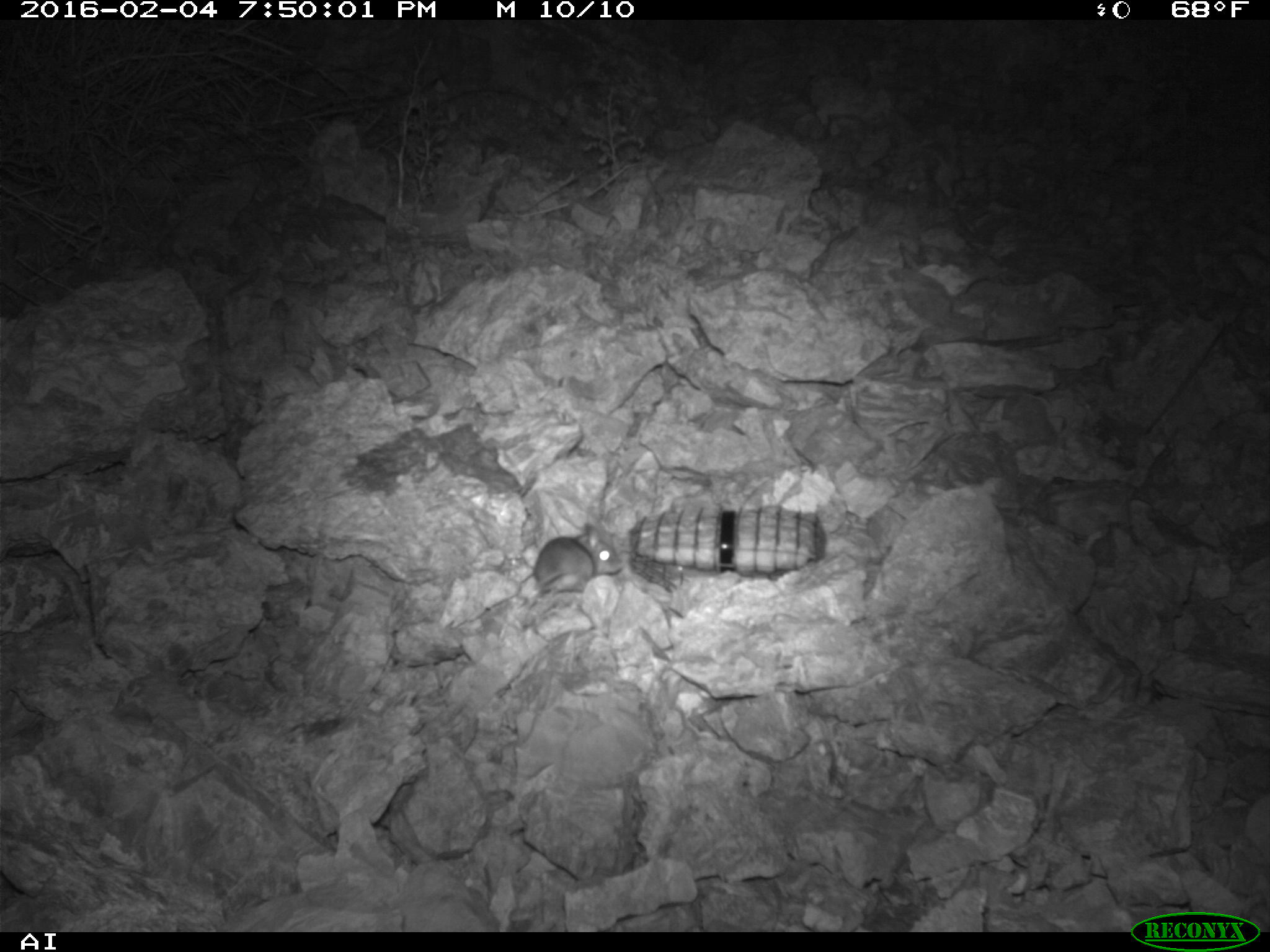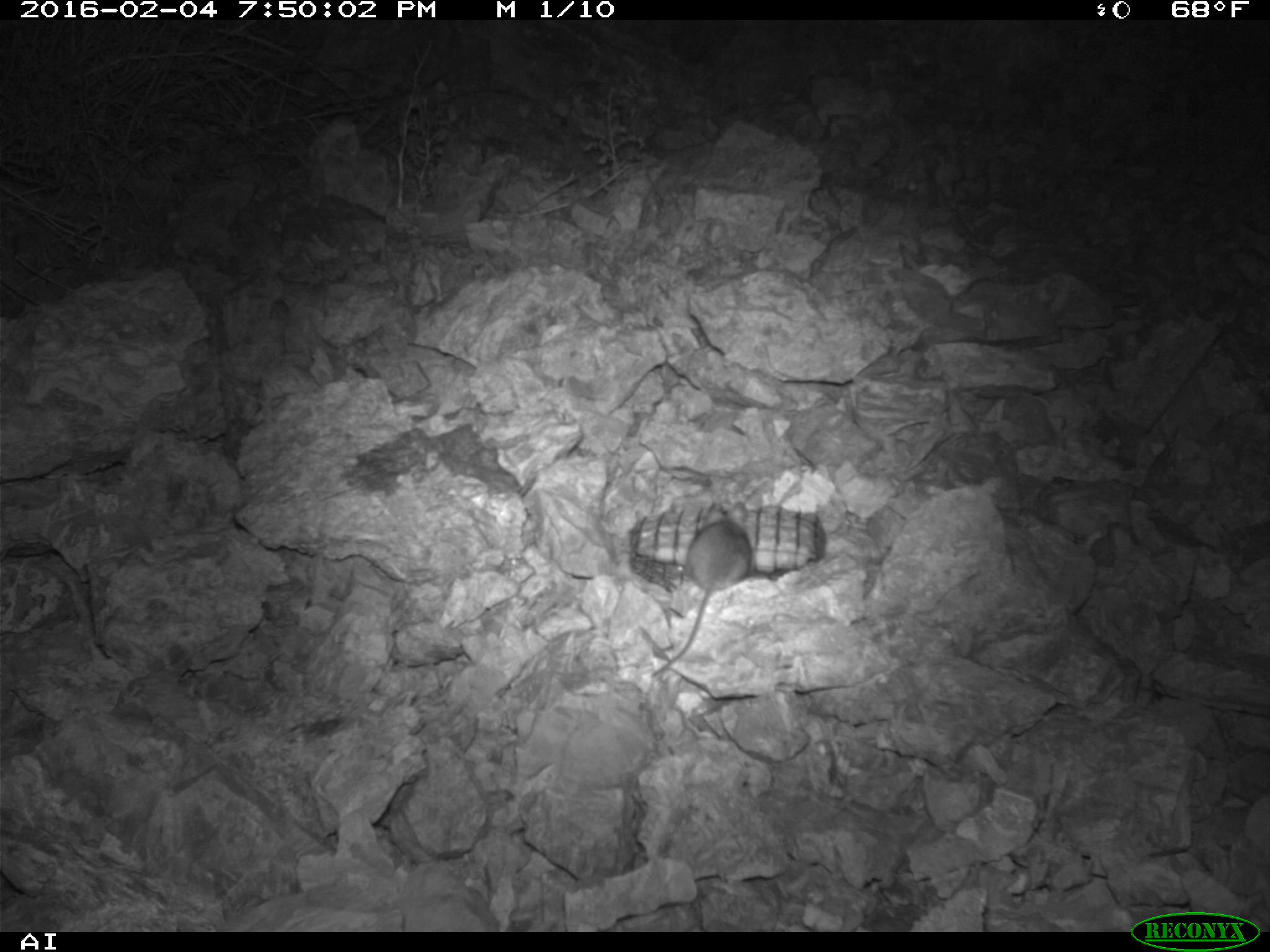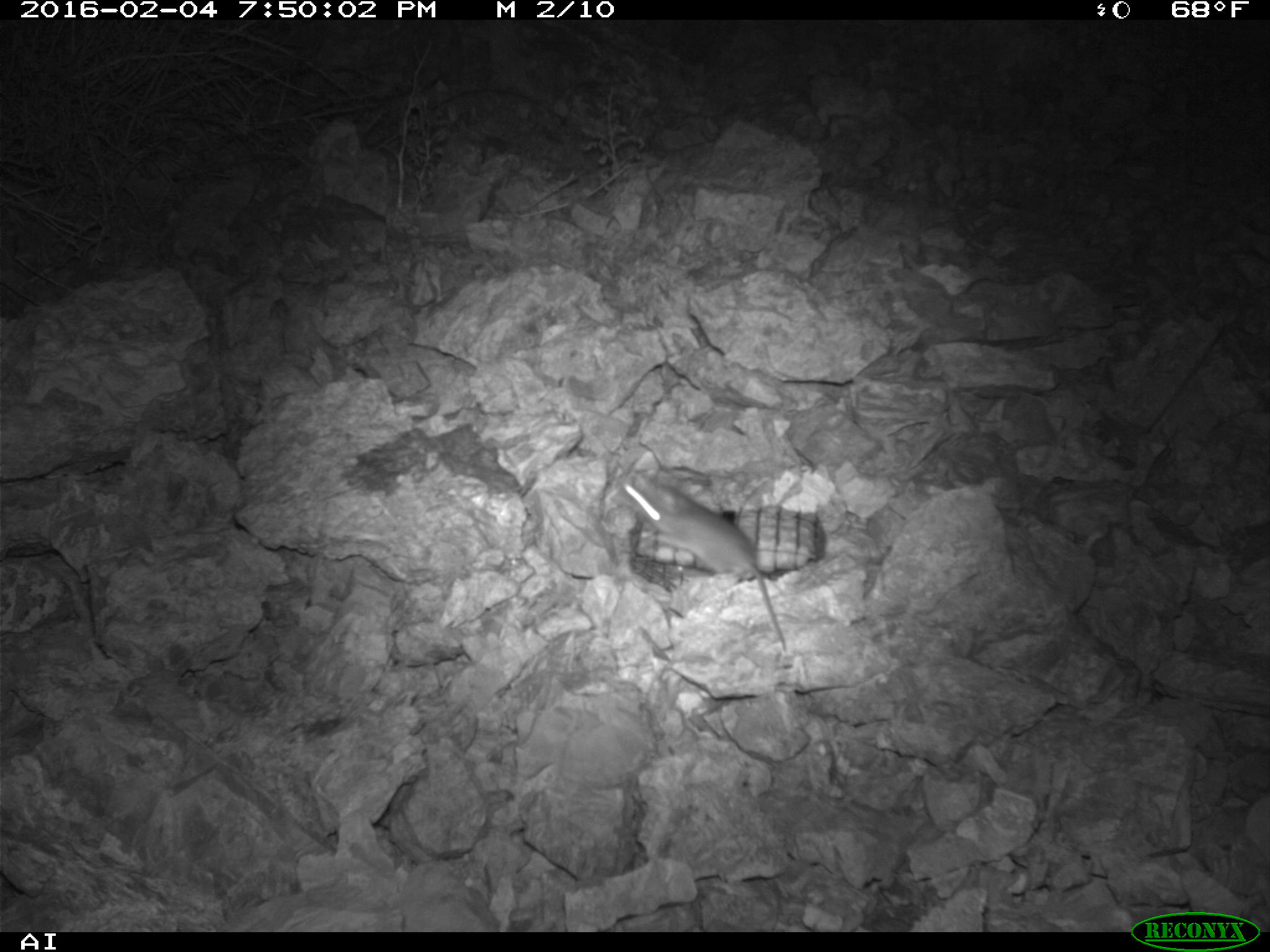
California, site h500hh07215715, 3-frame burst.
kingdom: Animalia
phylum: Chordata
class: Mammalia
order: Rodentia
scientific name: Rodentia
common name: rodent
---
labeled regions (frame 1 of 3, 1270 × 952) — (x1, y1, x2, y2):
rodent: (528, 522, 621, 607)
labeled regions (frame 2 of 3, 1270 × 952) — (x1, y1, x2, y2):
rodent: (651, 501, 751, 677)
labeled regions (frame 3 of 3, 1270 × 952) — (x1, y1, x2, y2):
rodent: (616, 471, 787, 653)